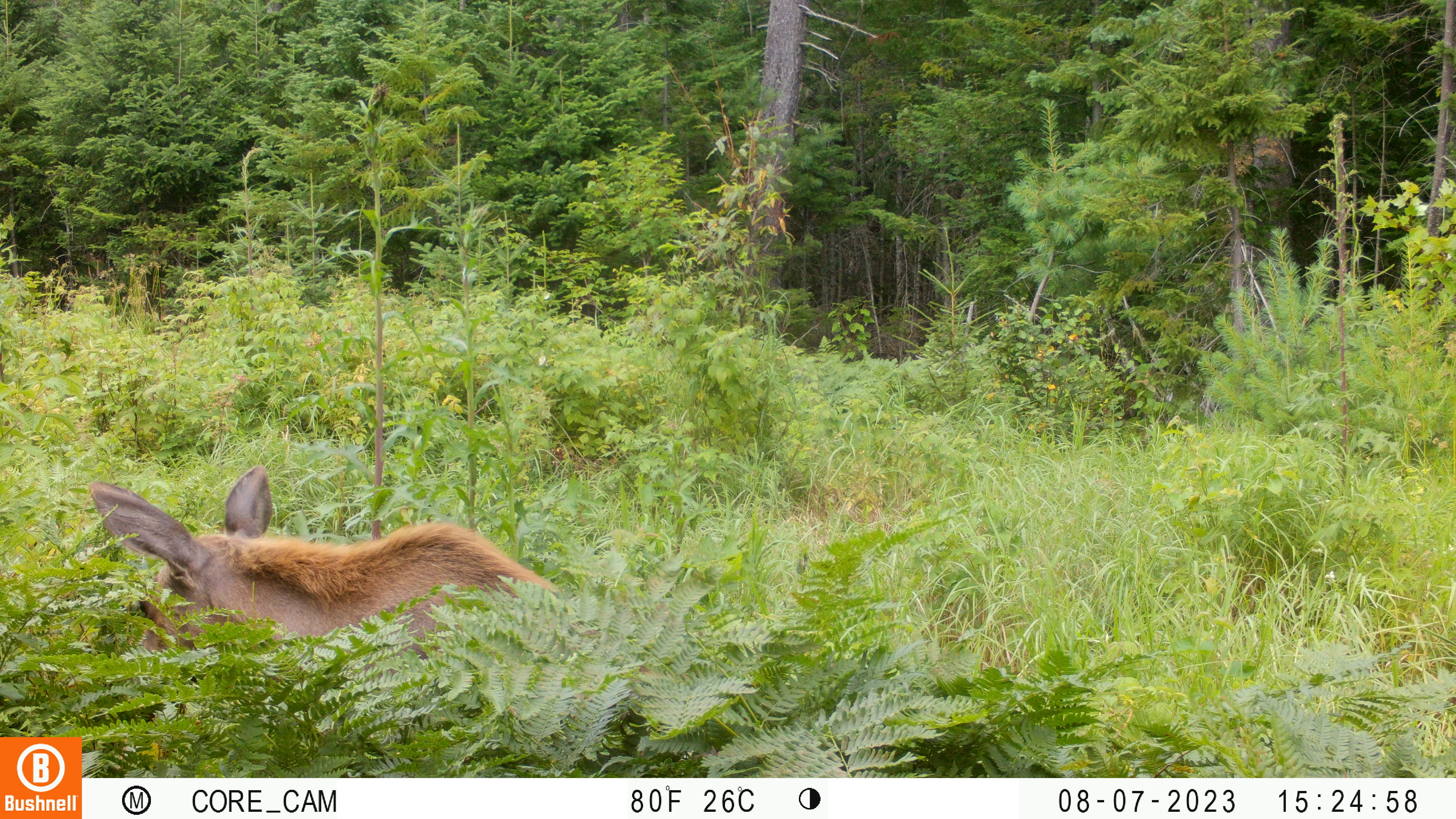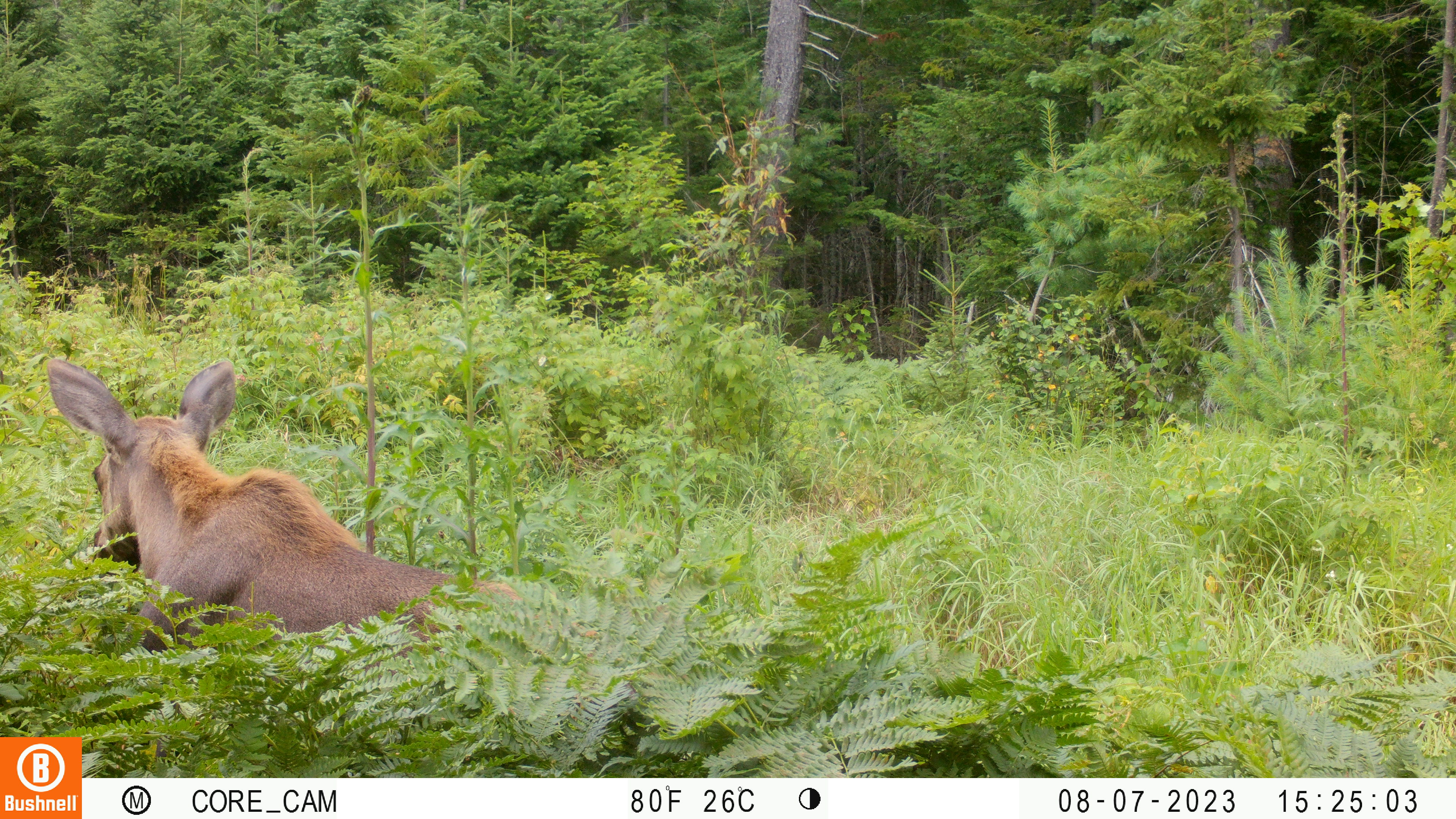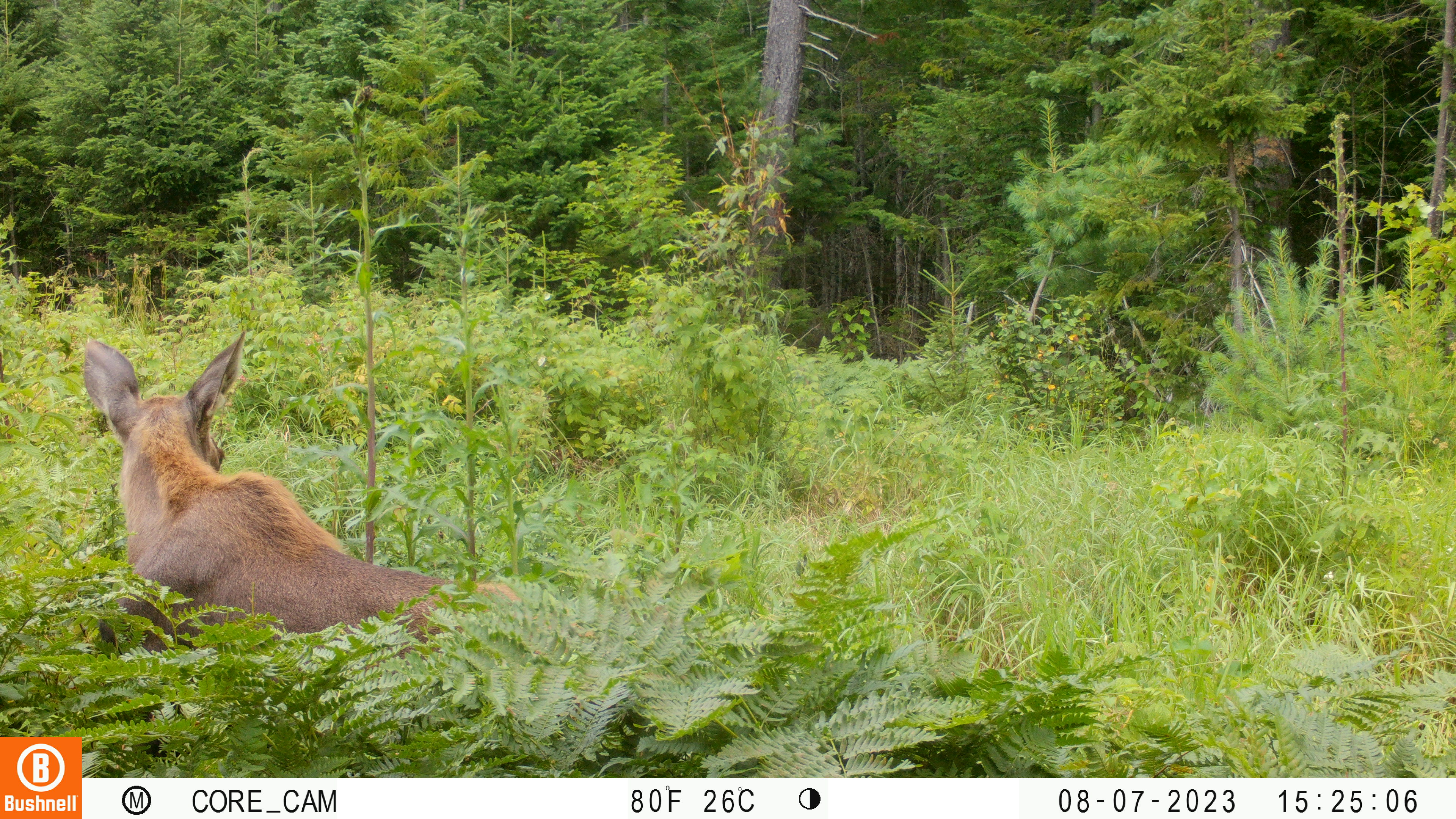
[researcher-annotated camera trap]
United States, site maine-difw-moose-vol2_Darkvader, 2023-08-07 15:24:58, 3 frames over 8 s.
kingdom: Animalia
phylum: Chordata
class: Mammalia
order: Artiodactyla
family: Cervidae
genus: Alces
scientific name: Alces alces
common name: moose